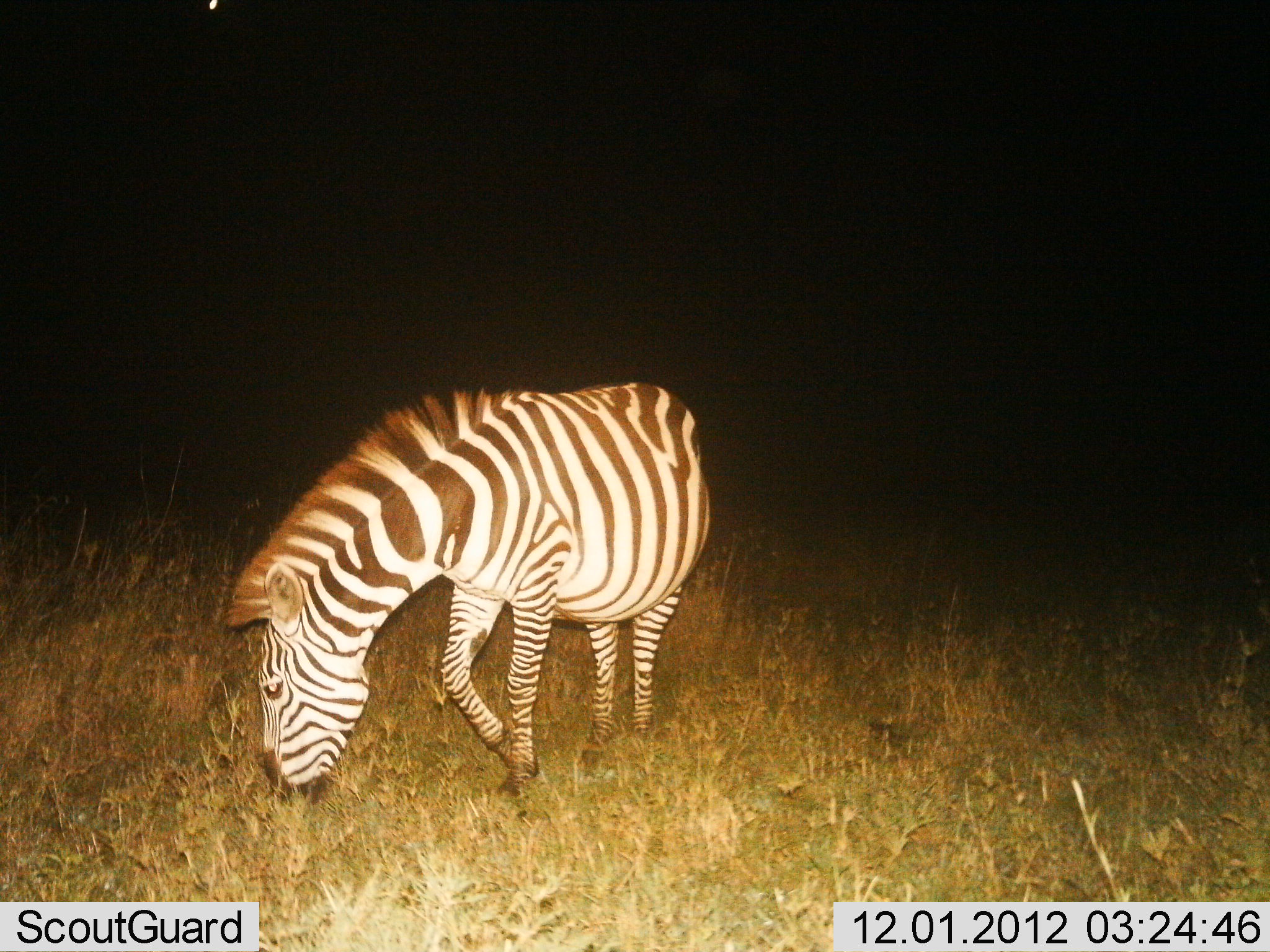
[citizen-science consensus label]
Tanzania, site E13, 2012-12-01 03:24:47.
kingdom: Animalia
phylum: Chordata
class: Mammalia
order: Perissodactyla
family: Equidae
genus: Equus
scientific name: Equus quagga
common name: plains zebra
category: zebra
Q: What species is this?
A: Zebra (plains zebra) (Equus quagga).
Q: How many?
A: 1.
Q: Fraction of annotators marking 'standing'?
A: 10%.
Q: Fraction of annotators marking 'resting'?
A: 0%.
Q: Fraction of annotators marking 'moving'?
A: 30%.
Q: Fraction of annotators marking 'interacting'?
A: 0%.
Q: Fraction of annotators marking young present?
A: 0%.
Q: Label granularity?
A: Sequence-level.